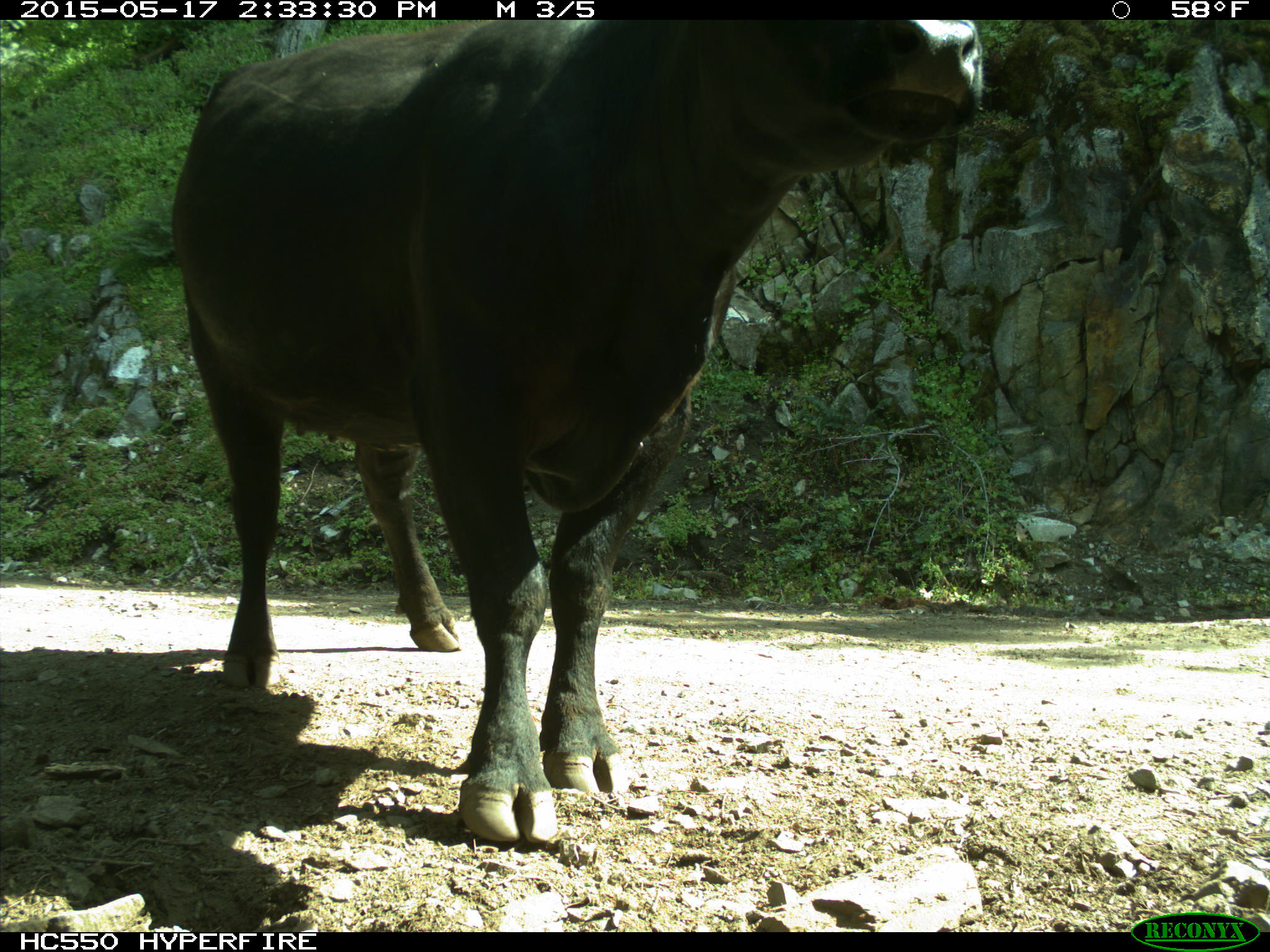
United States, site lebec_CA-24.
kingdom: Animalia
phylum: Chordata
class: Mammalia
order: Artiodactyla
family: Bovidae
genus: Bos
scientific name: Bos taurus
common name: domestic cow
Bos taurus (domestic cow).